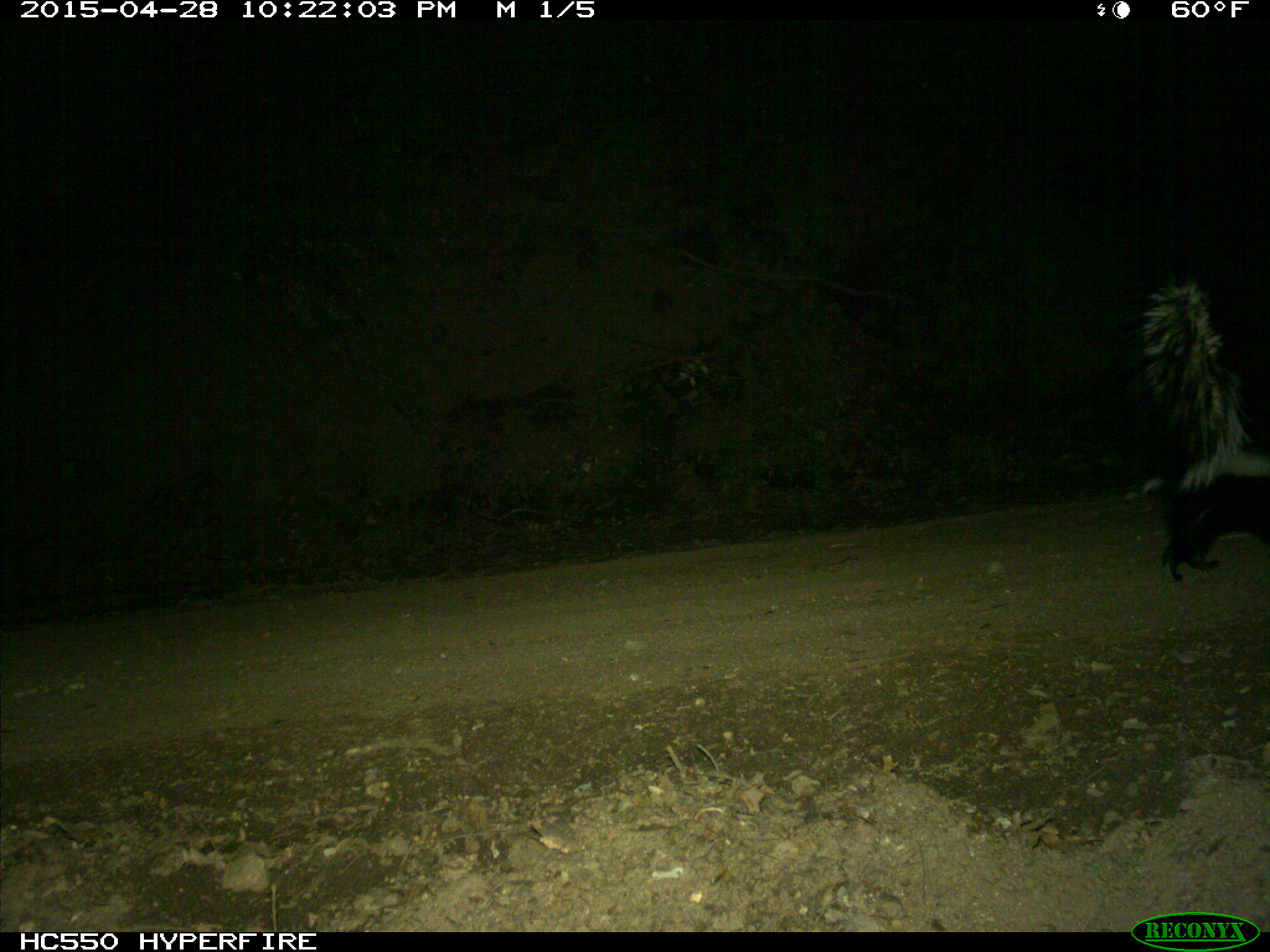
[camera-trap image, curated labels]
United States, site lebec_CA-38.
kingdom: Animalia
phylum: Chordata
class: Mammalia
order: Carnivora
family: Mephitidae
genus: Mephitis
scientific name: Mephitis mephitis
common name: striped skunk